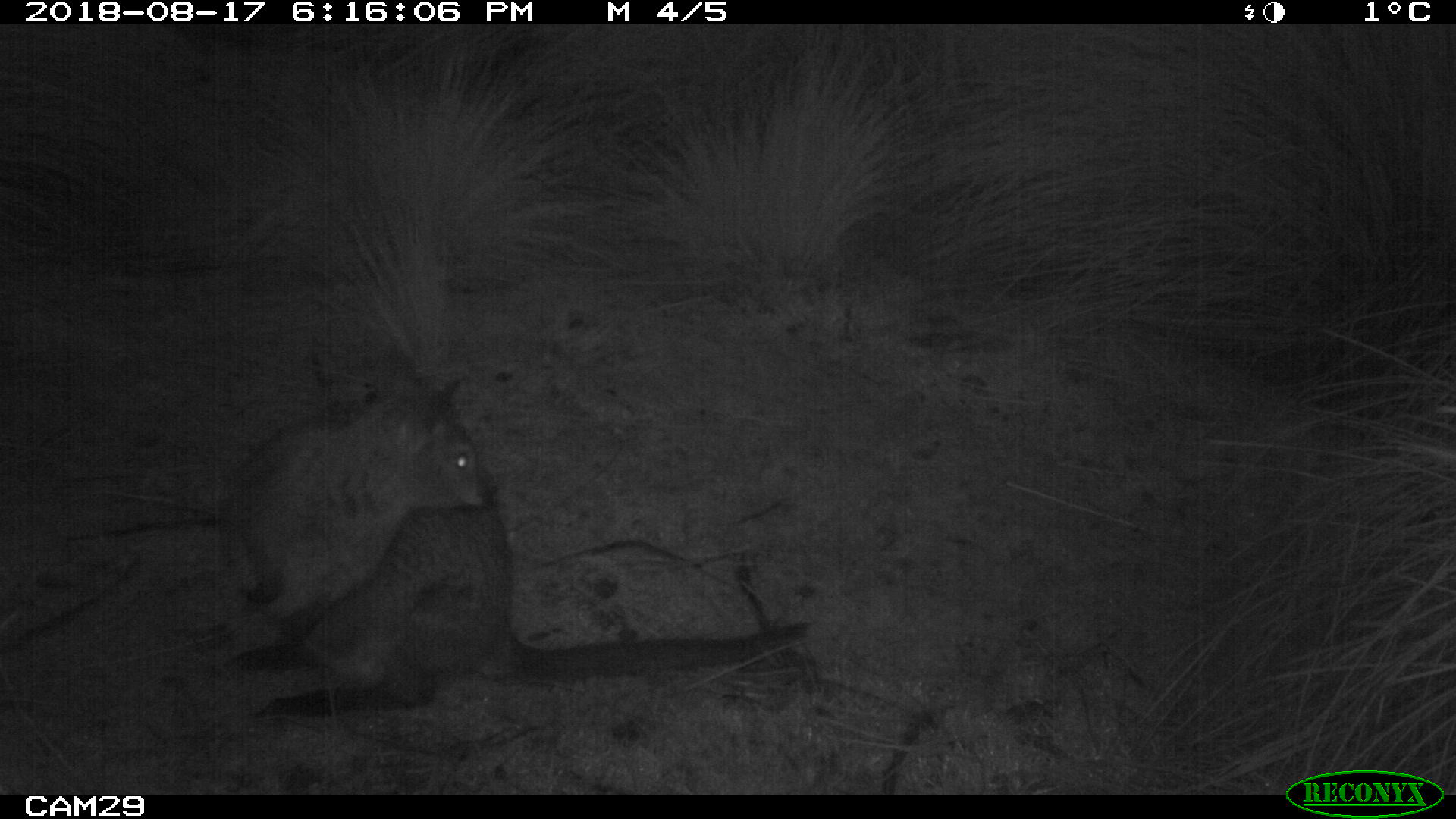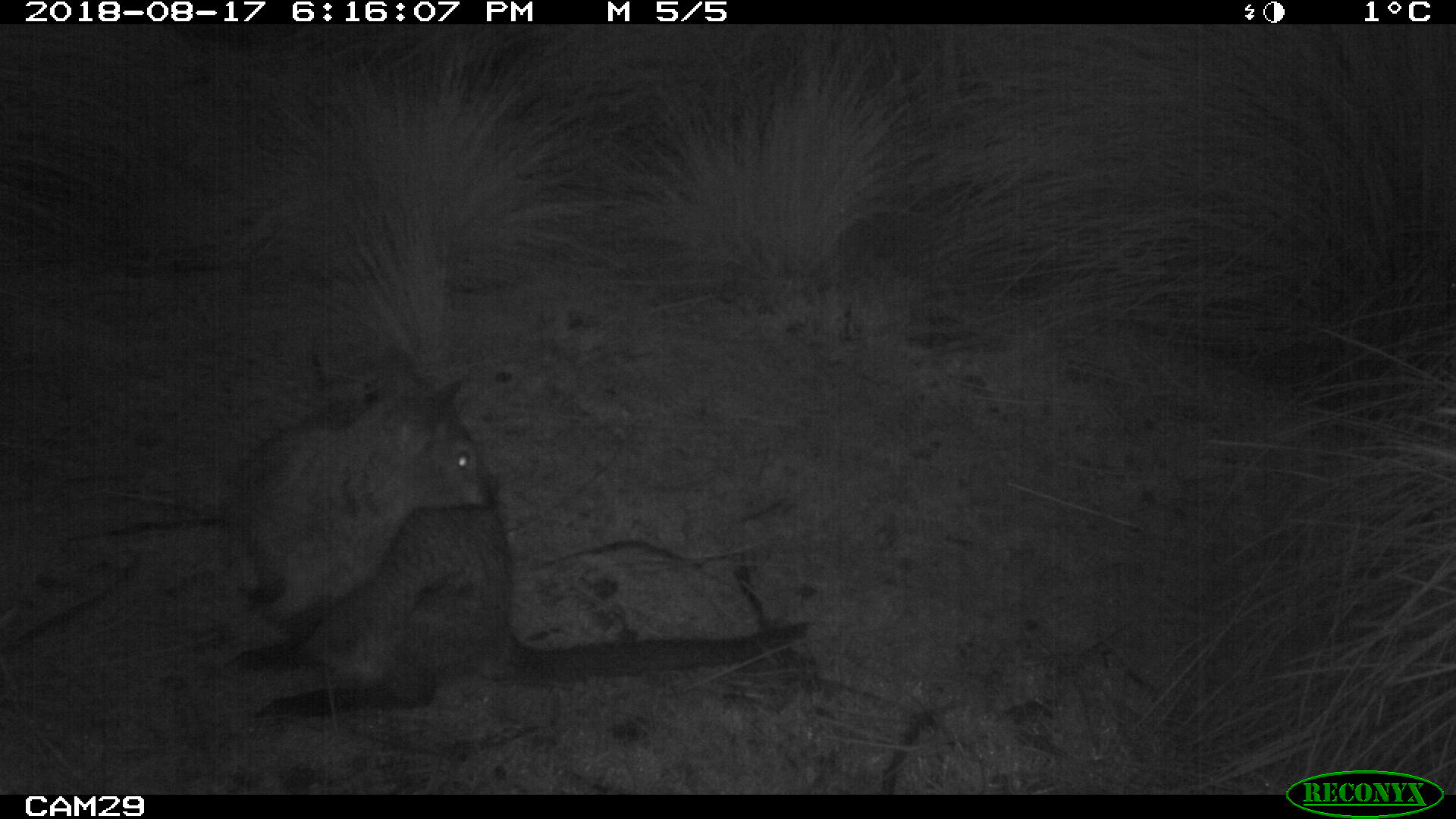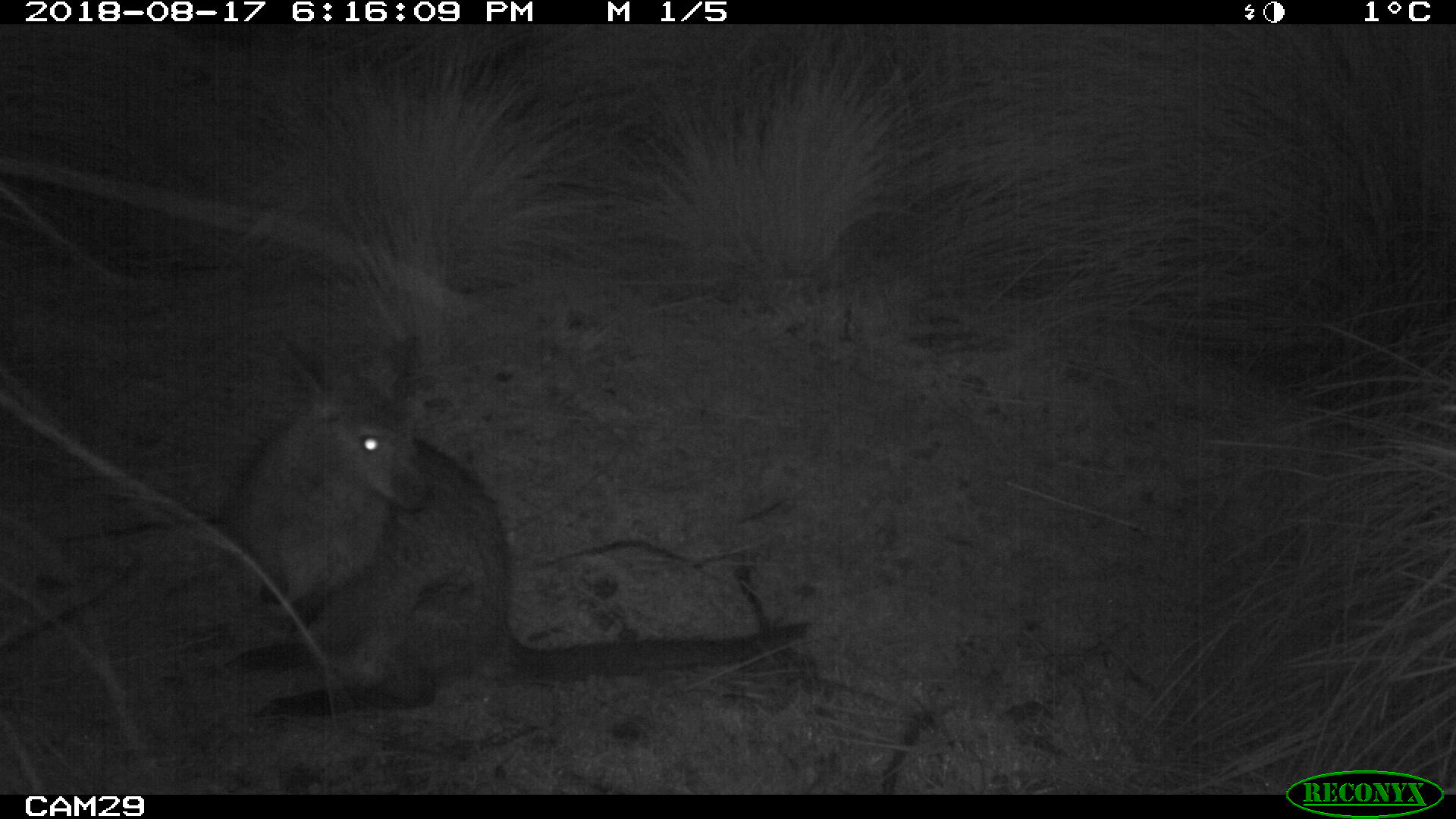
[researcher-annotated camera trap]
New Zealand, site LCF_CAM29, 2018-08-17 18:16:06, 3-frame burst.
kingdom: Animalia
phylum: Chordata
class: Mammalia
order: Diprotodontia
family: Macropodidae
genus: Notamacropus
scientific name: Notamacropus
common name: wallaby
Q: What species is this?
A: Wallaby (Notamacropus).